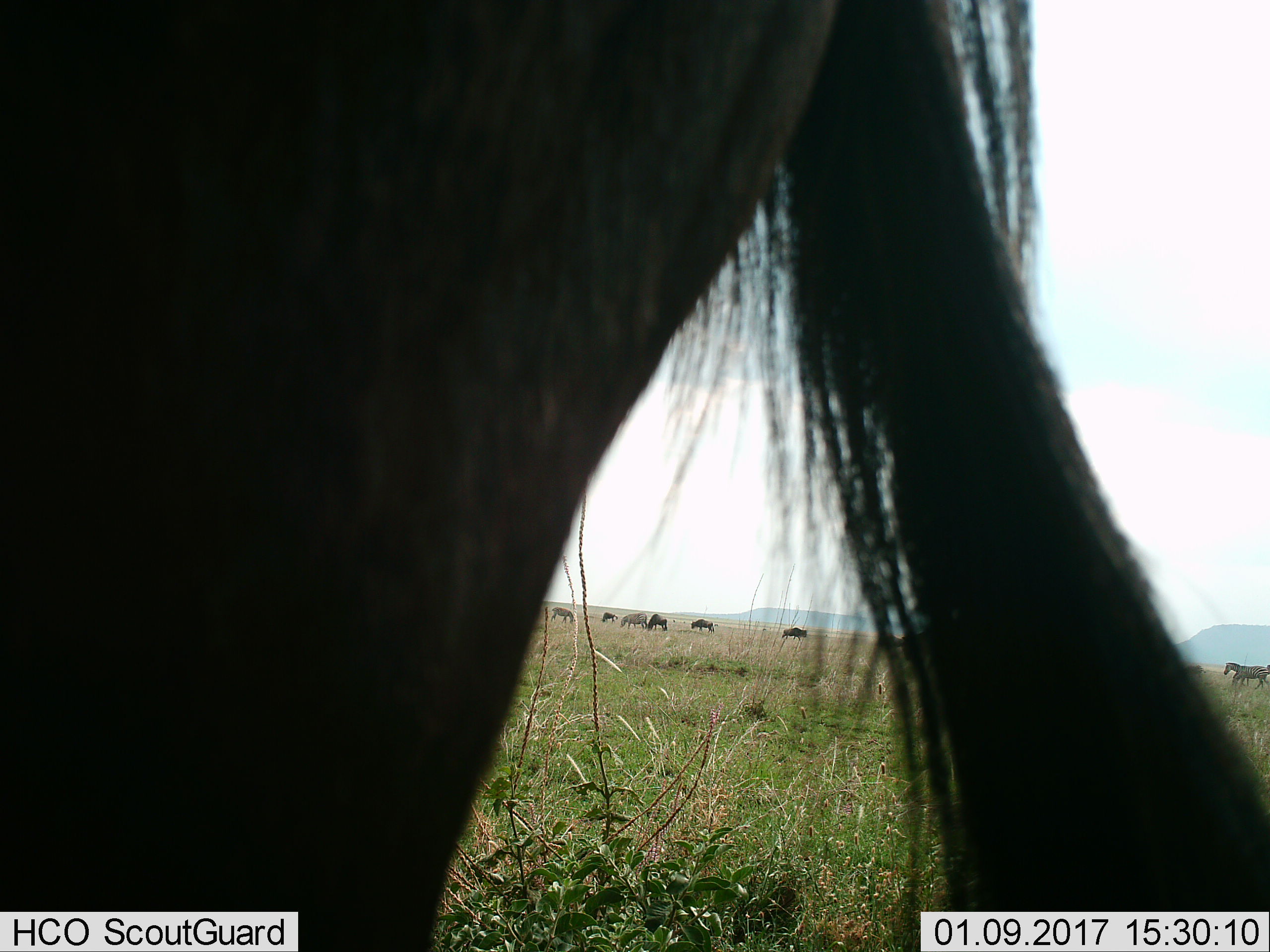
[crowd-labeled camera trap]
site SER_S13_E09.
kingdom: Animalia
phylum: Chordata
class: Mammalia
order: Artiodactyla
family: Bovidae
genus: Connochaetes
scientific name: Connochaetes taurinus taurinus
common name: blue wildebeest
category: wildebeestblue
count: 5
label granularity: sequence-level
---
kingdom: Animalia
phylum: Chordata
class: Mammalia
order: Perissodactyla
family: Equidae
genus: Equus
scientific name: Equus quagga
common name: plains zebra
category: zebraplains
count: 4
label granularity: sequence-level